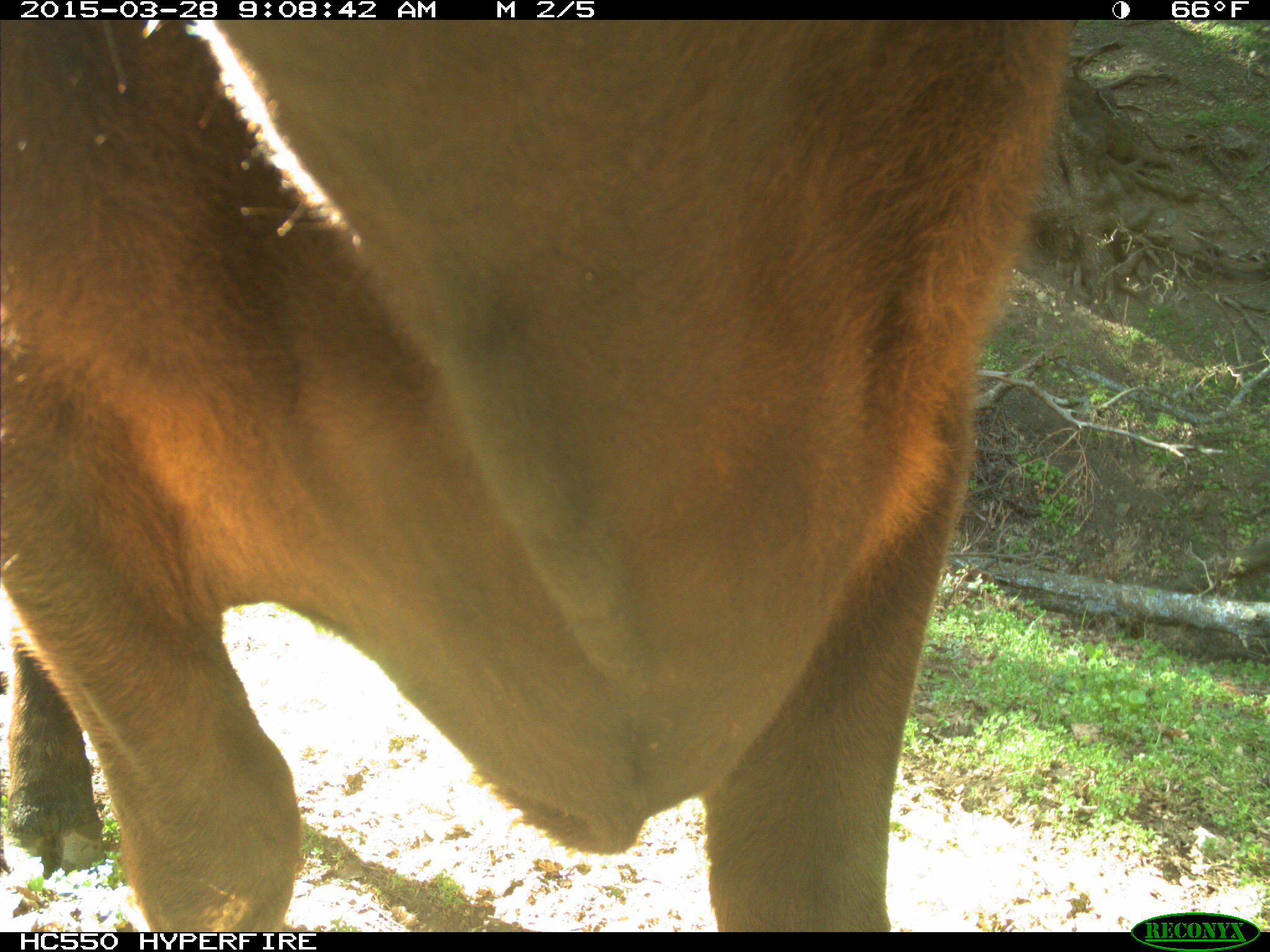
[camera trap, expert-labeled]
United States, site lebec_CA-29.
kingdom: Animalia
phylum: Chordata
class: Mammalia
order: Artiodactyla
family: Bovidae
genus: Bos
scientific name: Bos taurus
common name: domestic cow